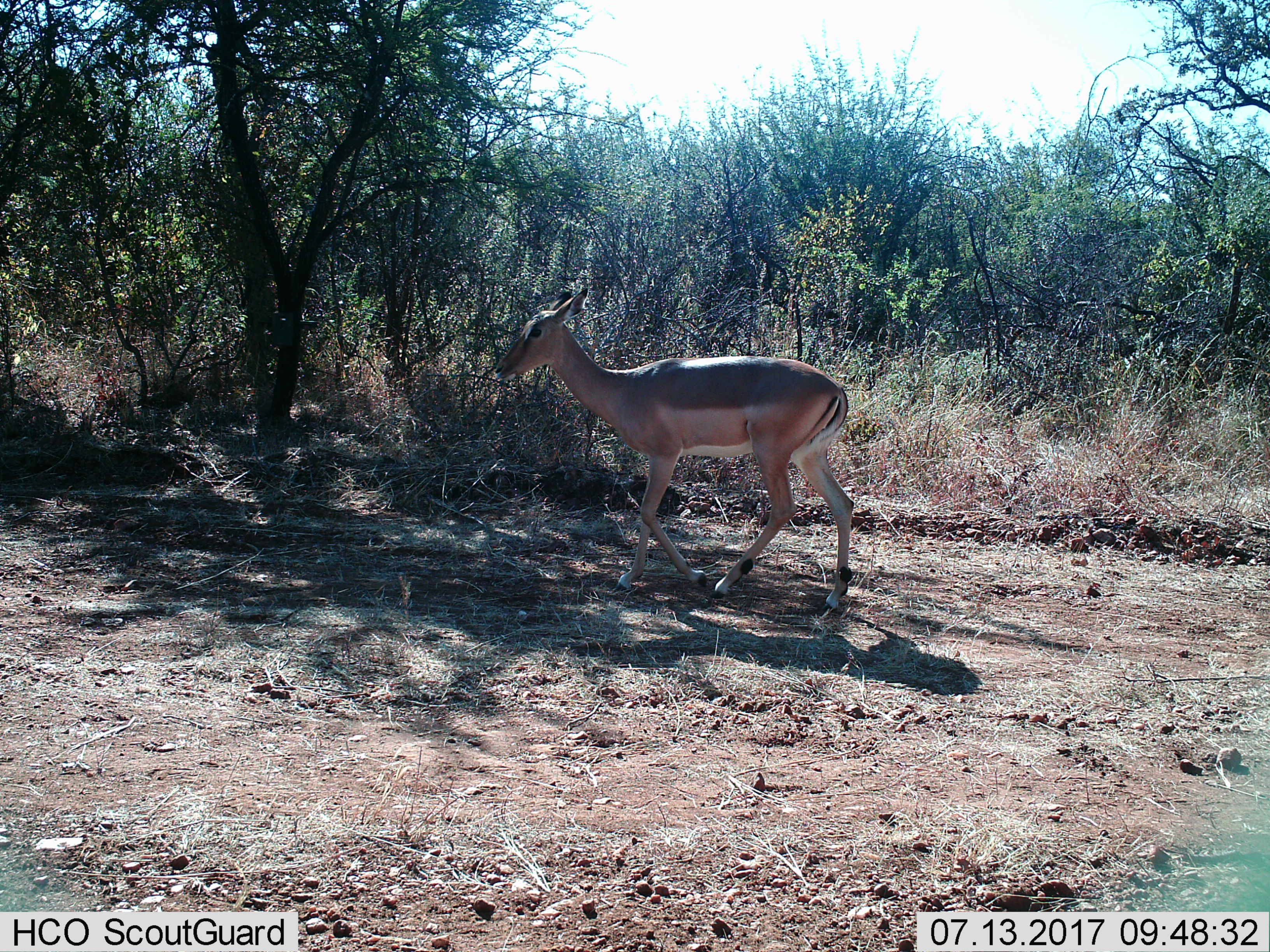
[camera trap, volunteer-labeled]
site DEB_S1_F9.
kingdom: Animalia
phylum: Chordata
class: Mammalia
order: Artiodactyla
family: Bovidae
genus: Aepyceros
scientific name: Aepyceros melampus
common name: impala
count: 1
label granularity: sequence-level